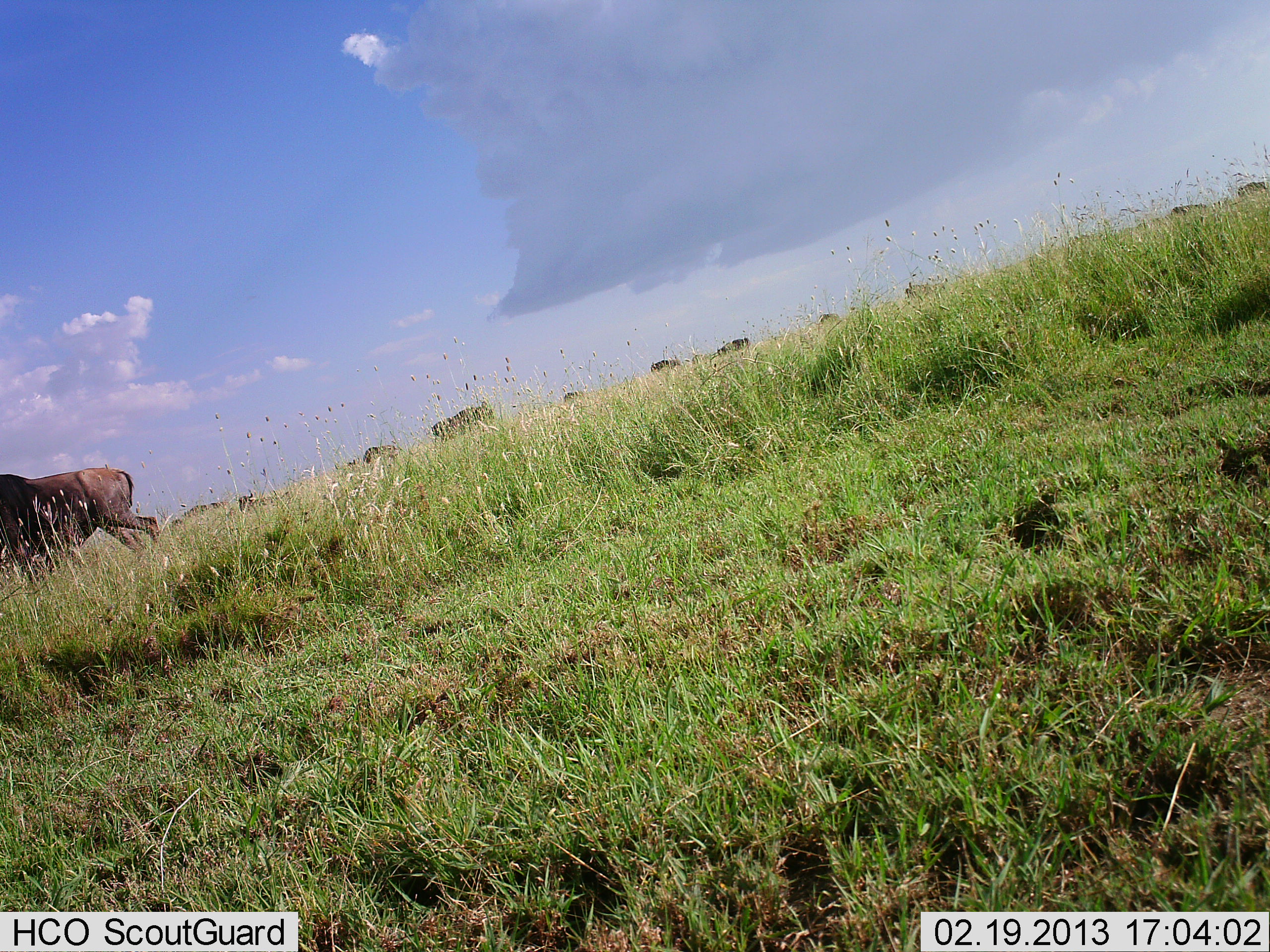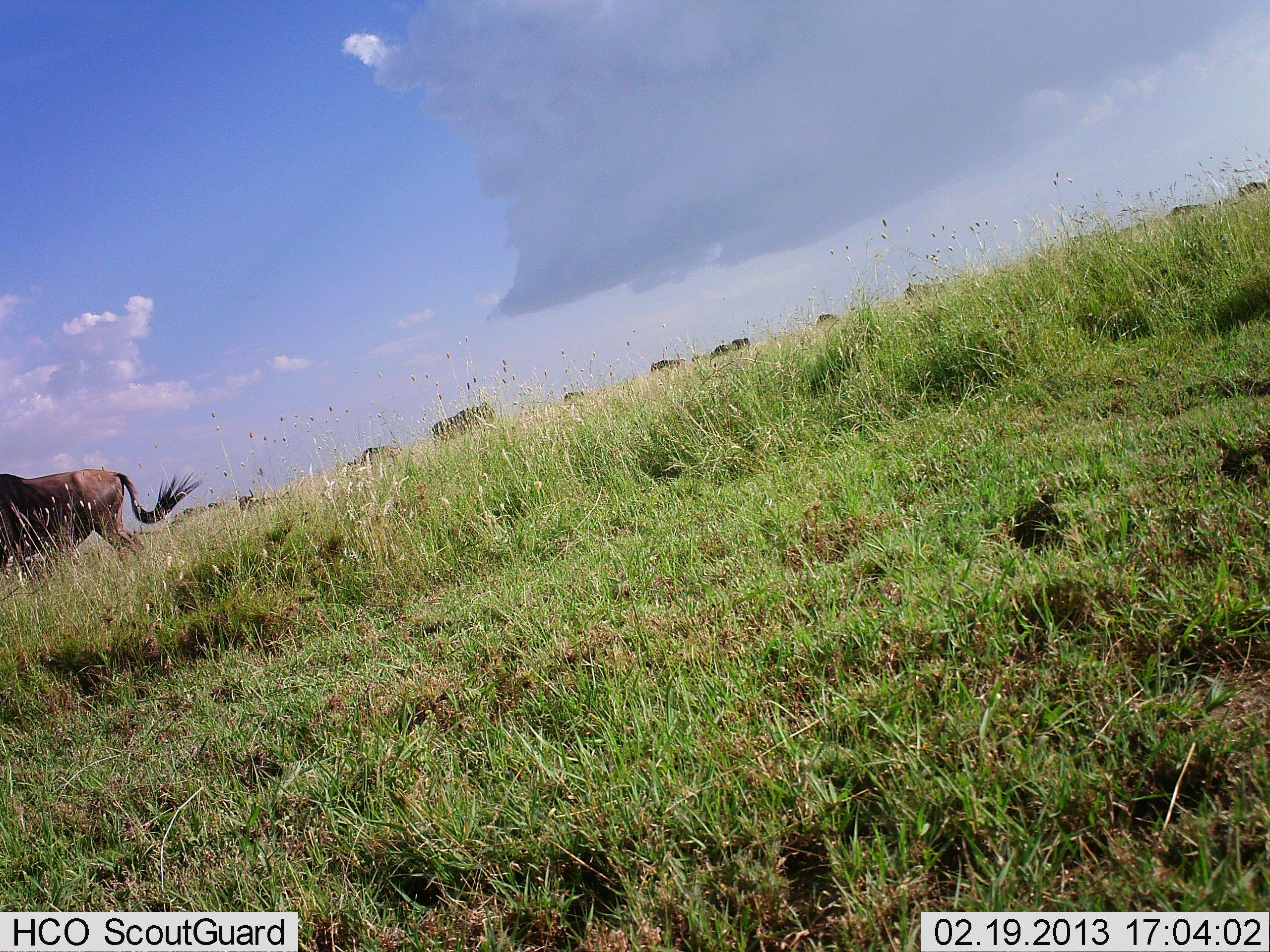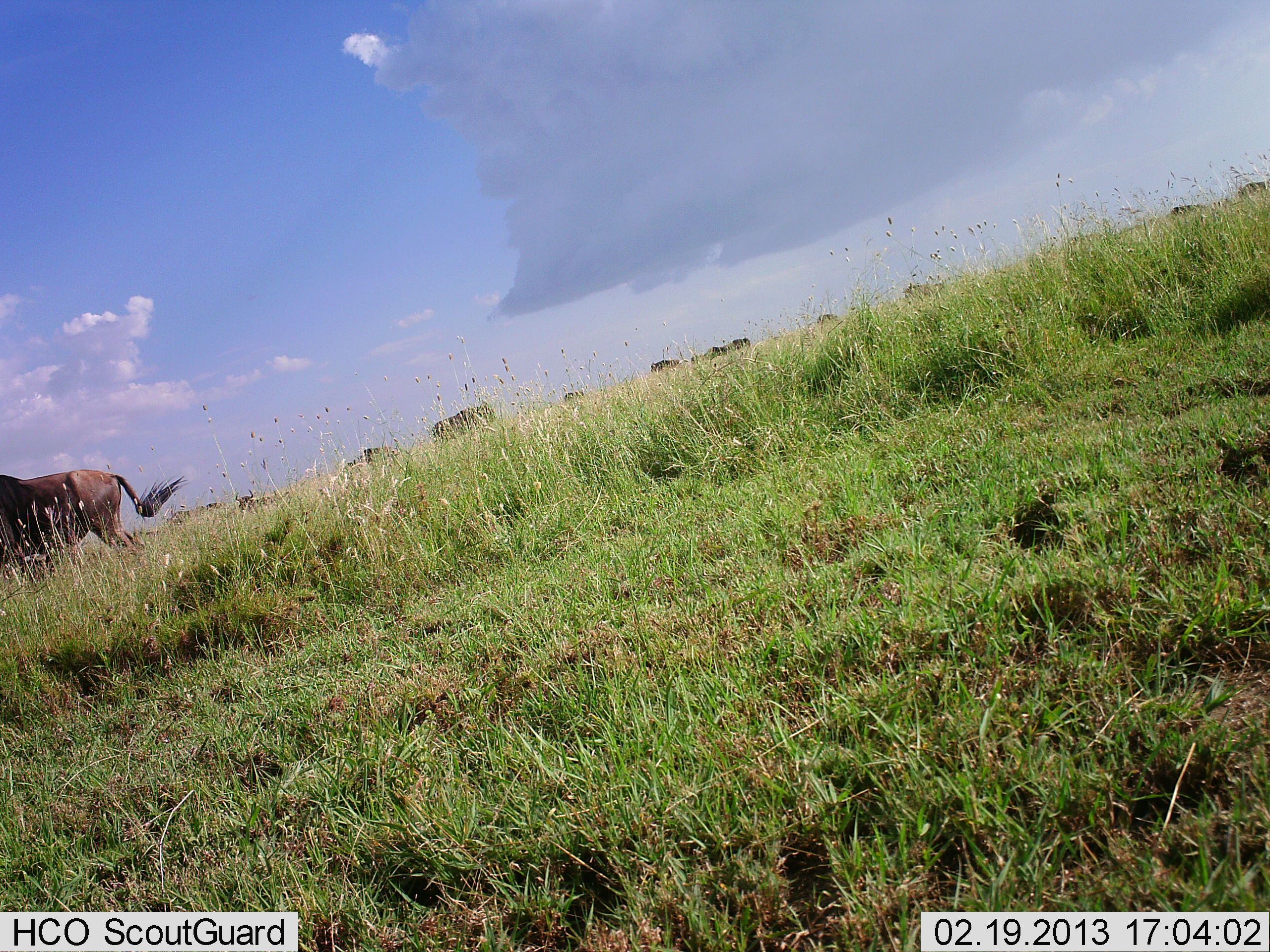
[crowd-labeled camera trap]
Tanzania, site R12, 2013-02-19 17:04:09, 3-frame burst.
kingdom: Animalia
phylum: Chordata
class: Mammalia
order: Artiodactyla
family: Bovidae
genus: Connochaetes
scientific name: Connochaetes taurinus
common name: blue wildebeest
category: wildebeest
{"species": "wildebeest (blue wildebeest) (Connochaetes taurinus)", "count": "11-50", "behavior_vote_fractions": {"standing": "66%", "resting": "0%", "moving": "34%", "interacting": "3%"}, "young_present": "0%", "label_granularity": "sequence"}